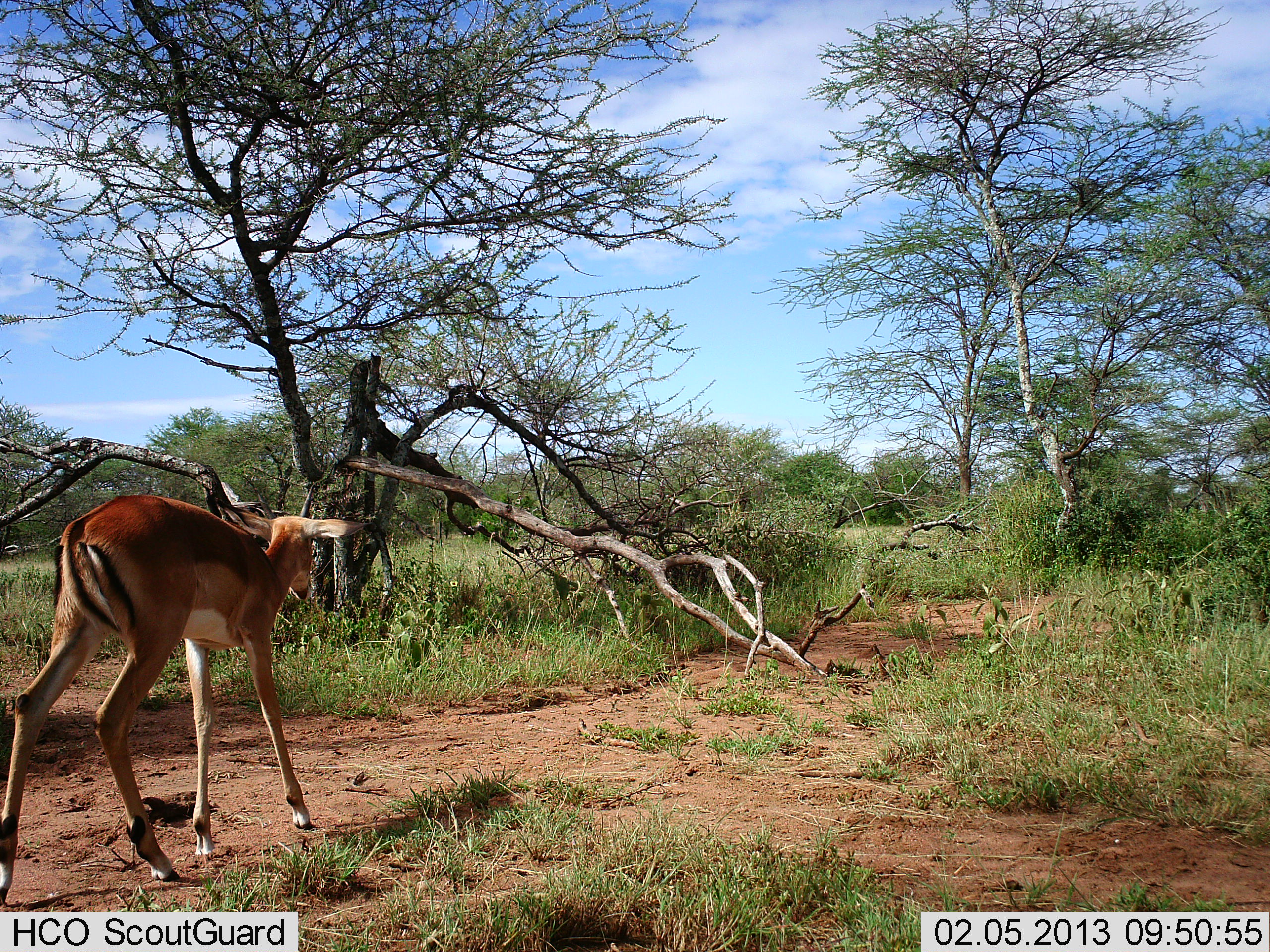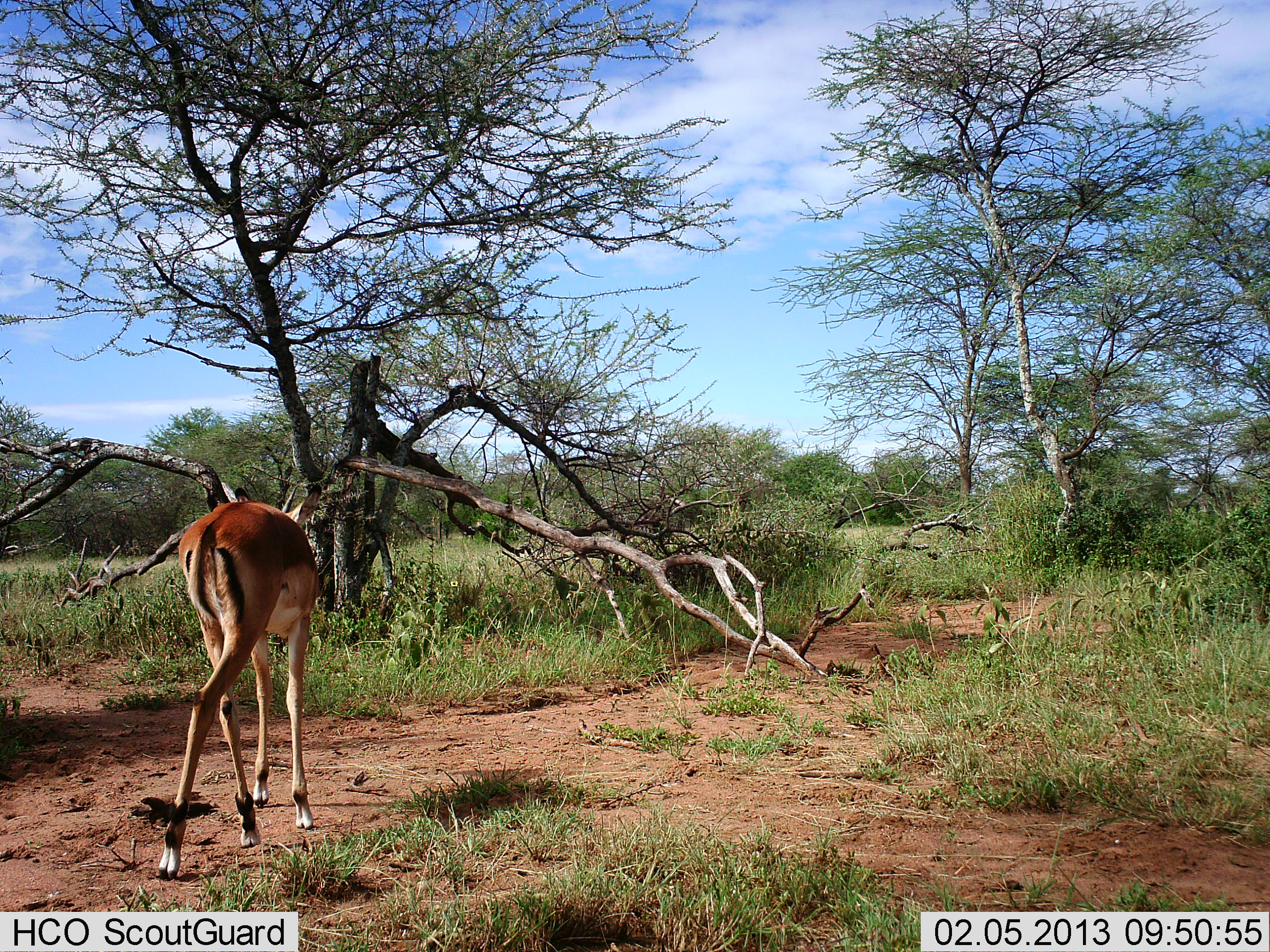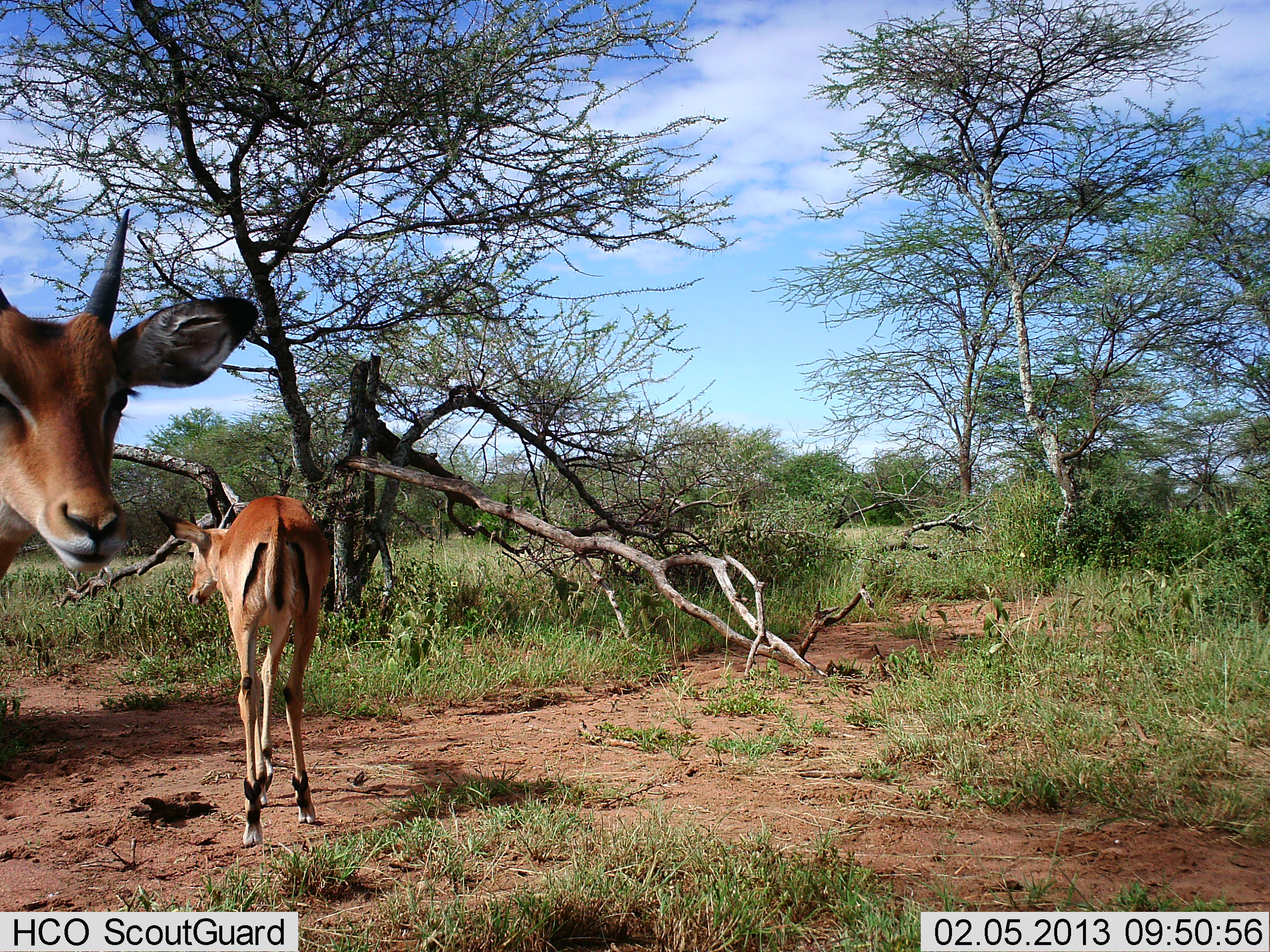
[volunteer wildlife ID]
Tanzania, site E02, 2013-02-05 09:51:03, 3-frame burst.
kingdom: Animalia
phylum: Chordata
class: Mammalia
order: Artiodactyla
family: Bovidae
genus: Aepyceros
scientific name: Aepyceros melampus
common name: impala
Impala (Aepyceros melampus), count 2. Behavior (volunteer vote fractions): standing 14%, resting 0%, moving 100%, interacting 3%. Young present (vote fraction): 14%. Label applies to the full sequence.